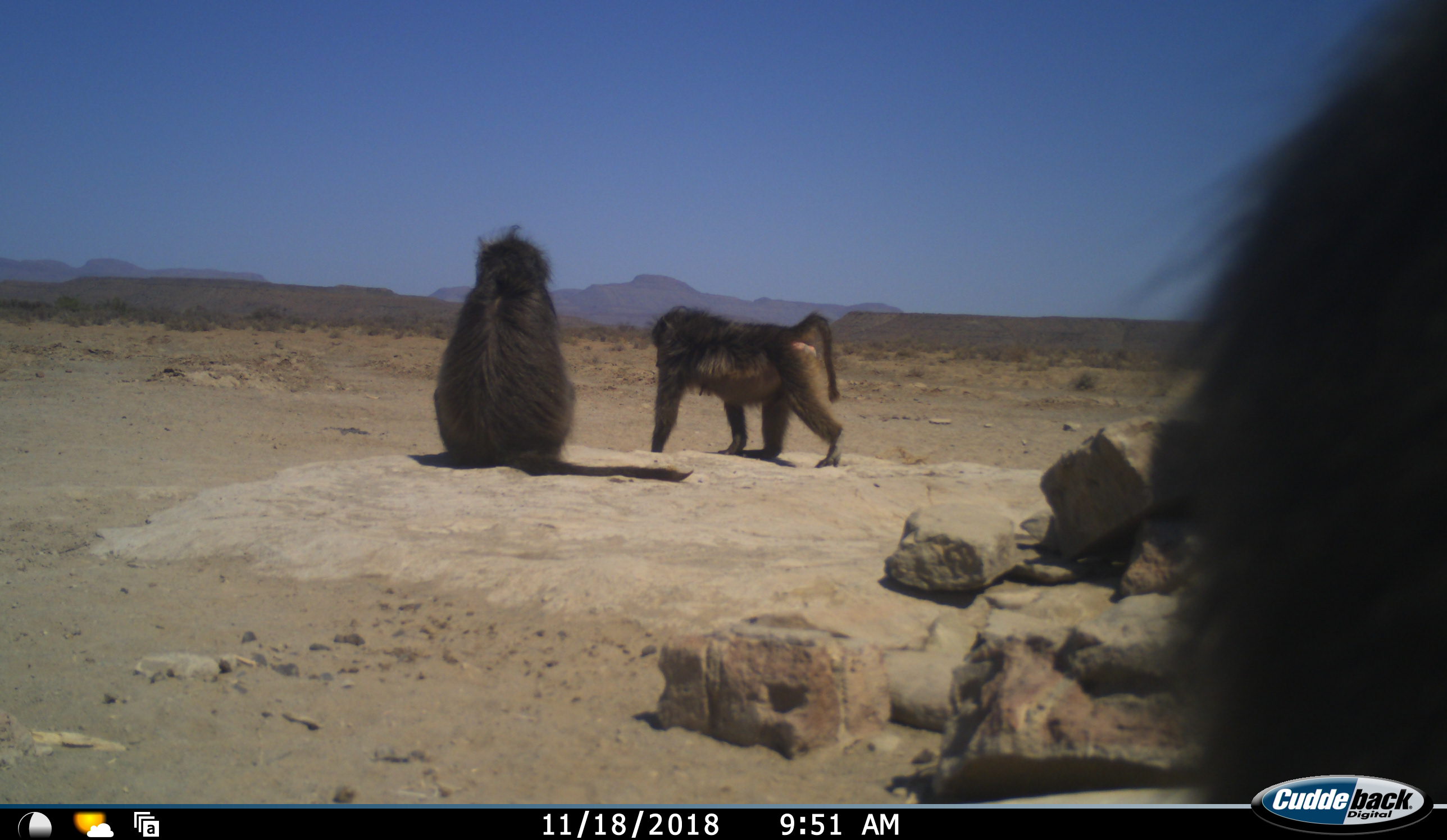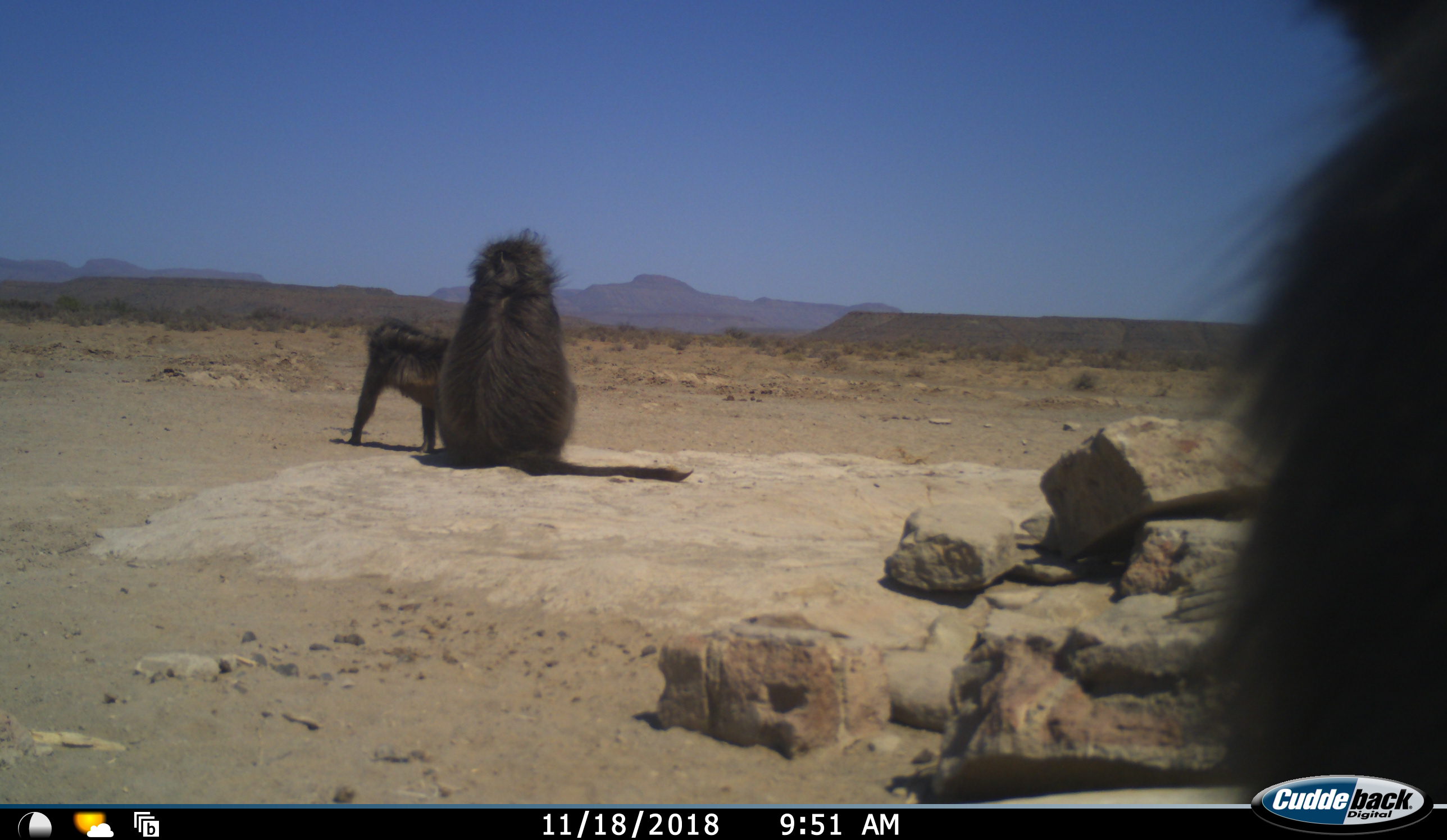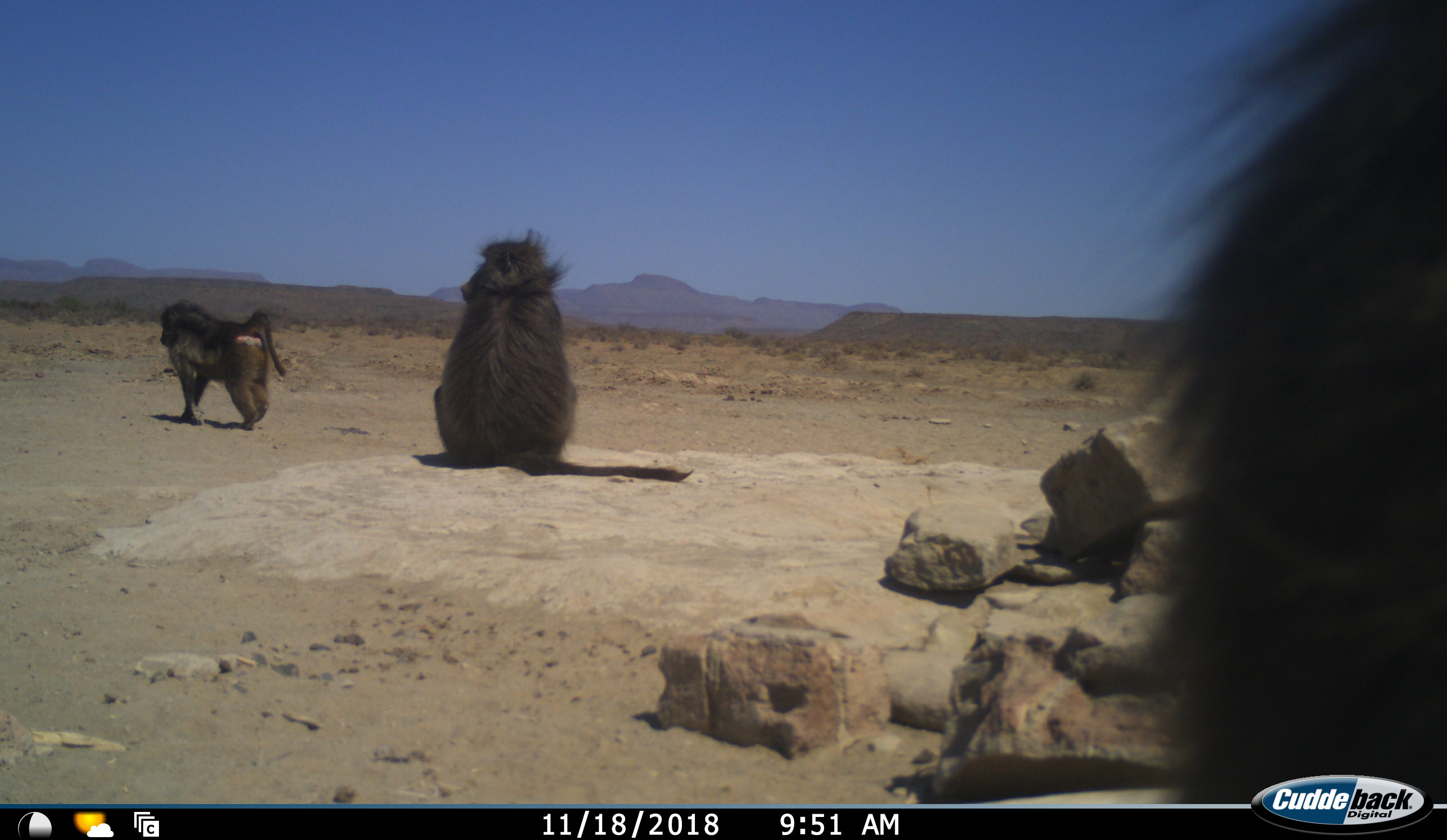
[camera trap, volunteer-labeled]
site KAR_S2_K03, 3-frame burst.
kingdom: Animalia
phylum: Chordata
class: Mammalia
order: Primates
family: Cercopithecidae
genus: Papio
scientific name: Papio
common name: baboon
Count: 3.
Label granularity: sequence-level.